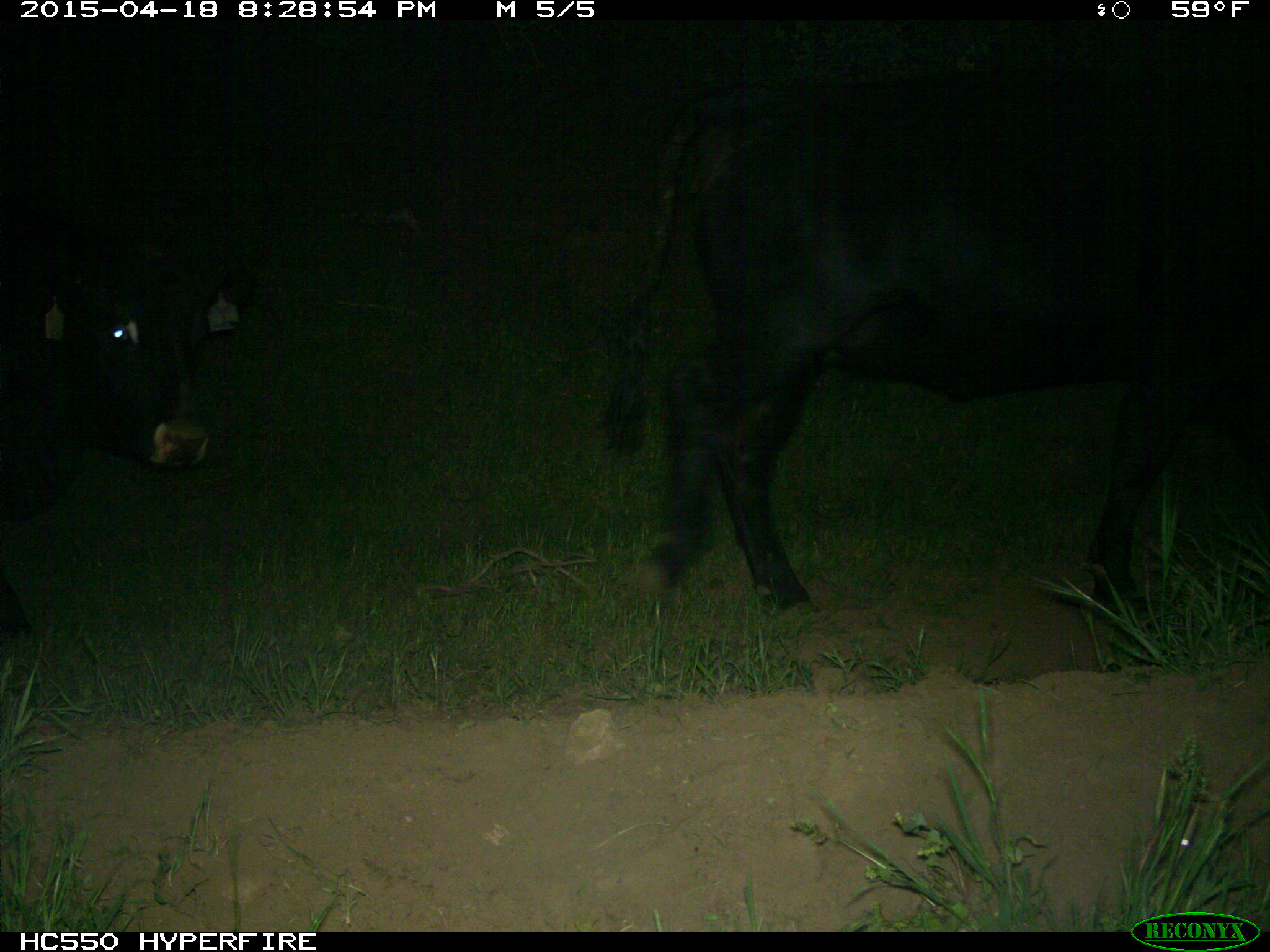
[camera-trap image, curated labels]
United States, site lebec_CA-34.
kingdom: Animalia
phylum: Chordata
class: Mammalia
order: Artiodactyla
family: Bovidae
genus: Bos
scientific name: Bos taurus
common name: domestic cow